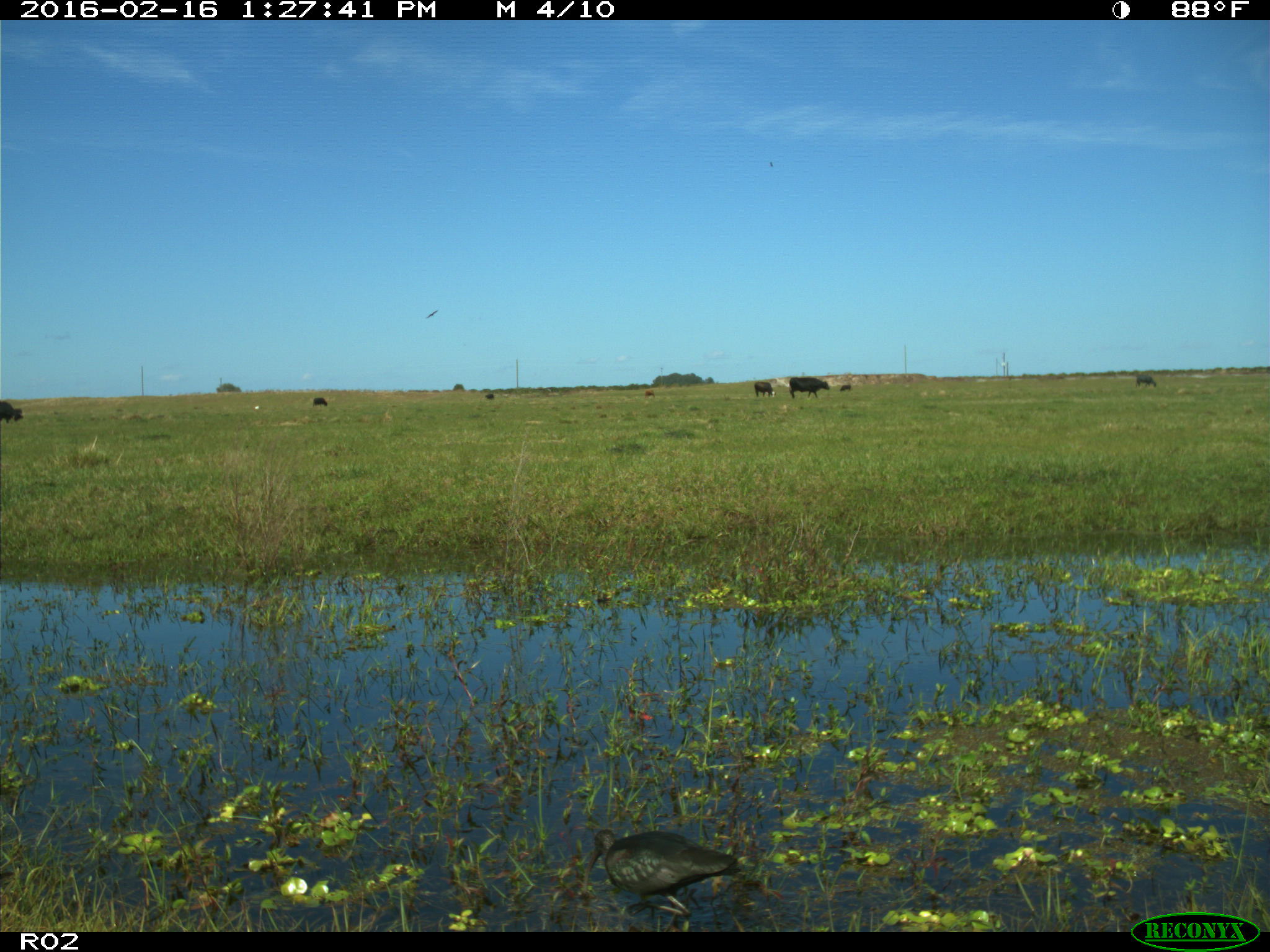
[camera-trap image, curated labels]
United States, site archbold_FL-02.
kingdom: Animalia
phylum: Chordata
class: Aves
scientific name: Aves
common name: birds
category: unidentified bird